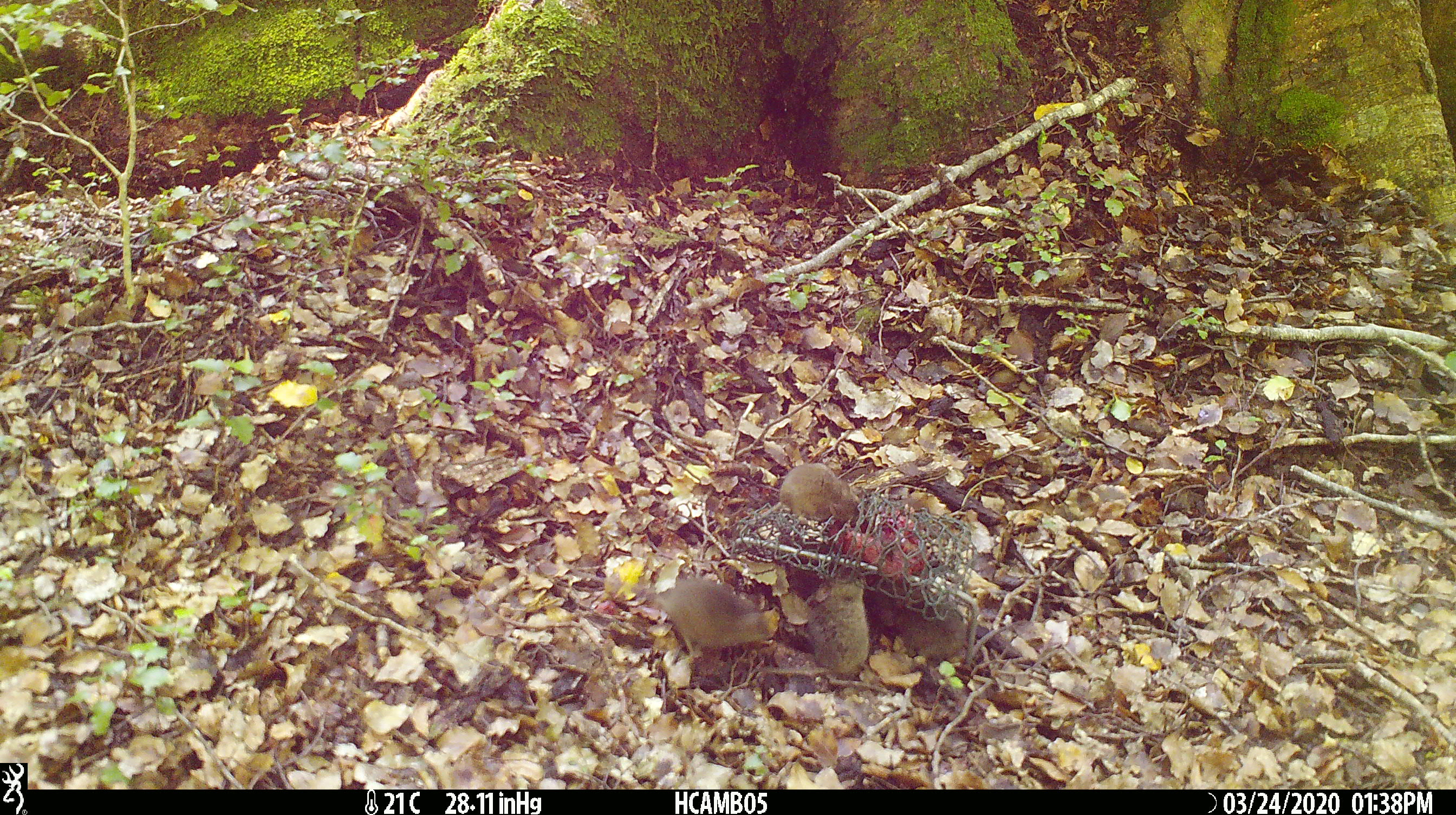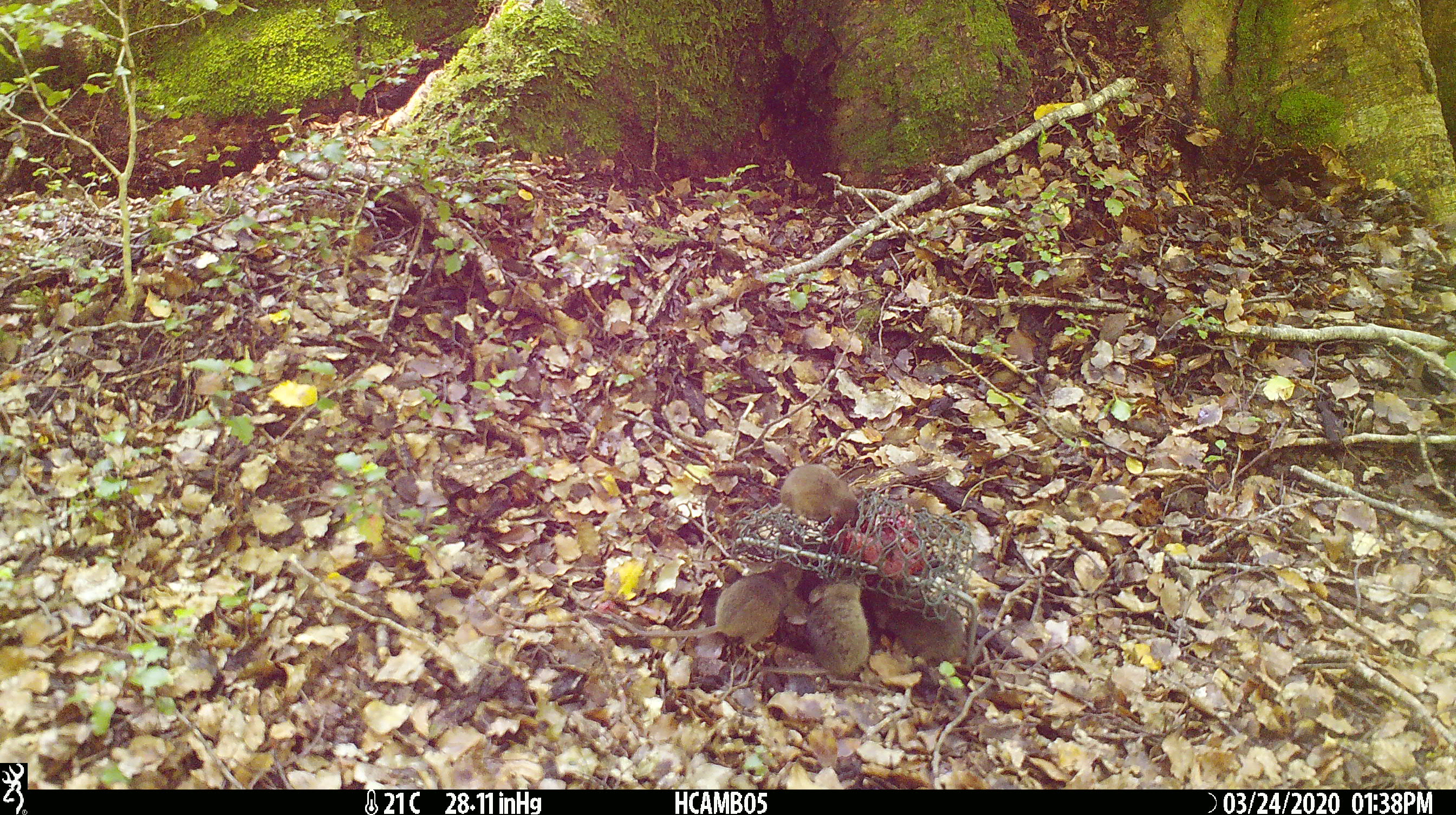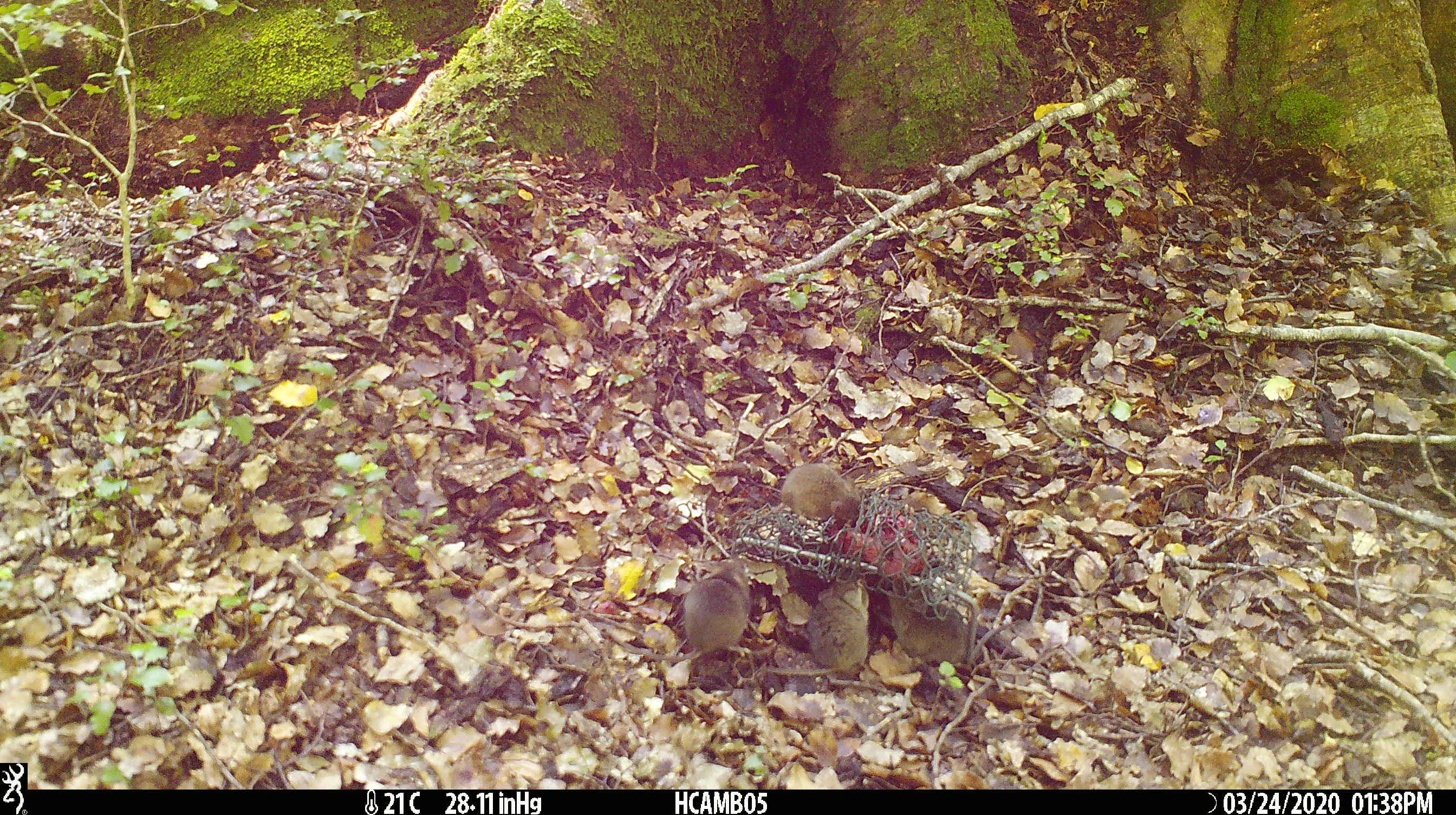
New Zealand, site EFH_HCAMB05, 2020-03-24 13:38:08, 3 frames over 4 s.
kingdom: Animalia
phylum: Chordata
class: Mammalia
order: Rodentia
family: Muridae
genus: Mus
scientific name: Mus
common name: mouse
Mouse (Mus).